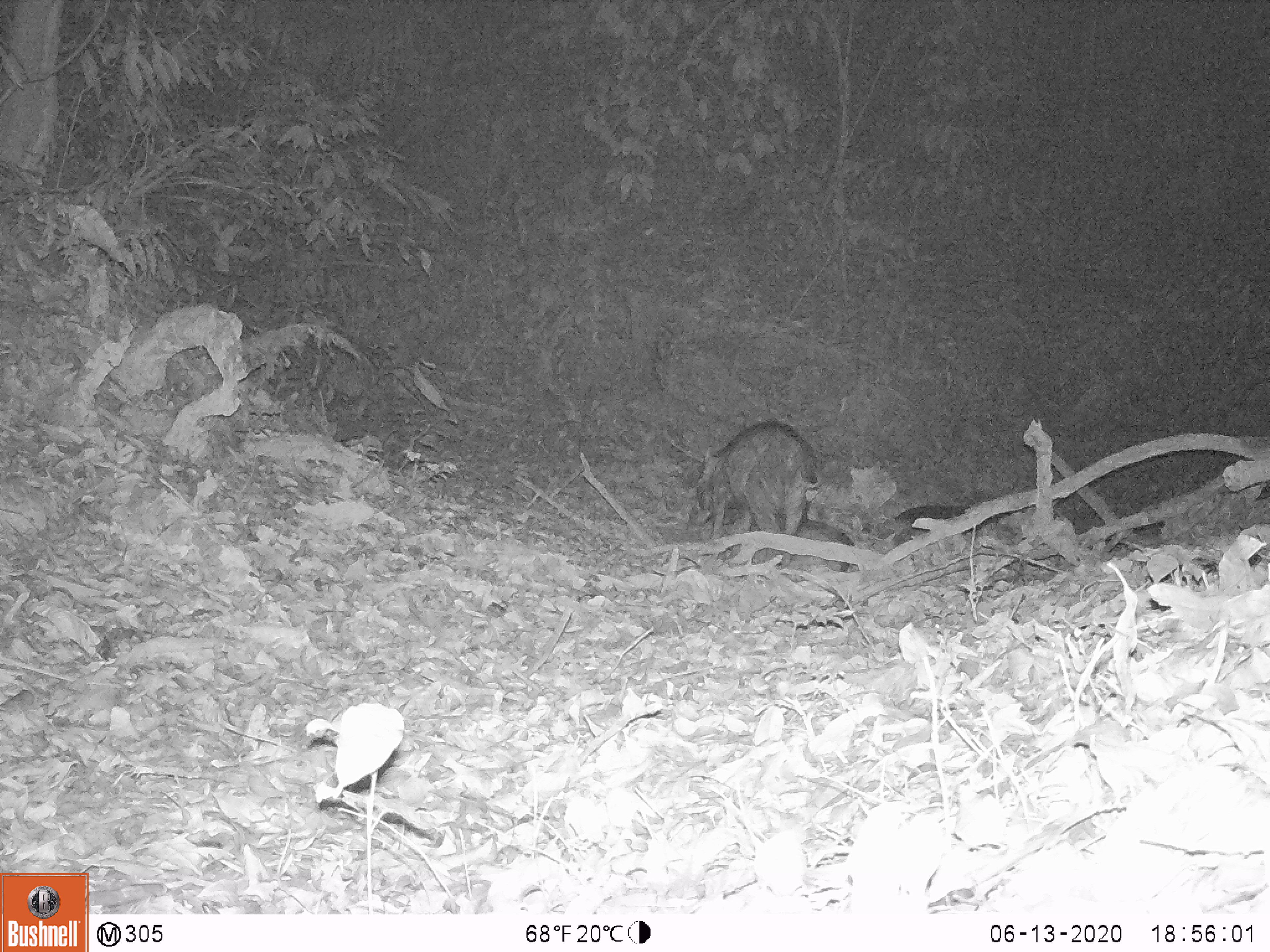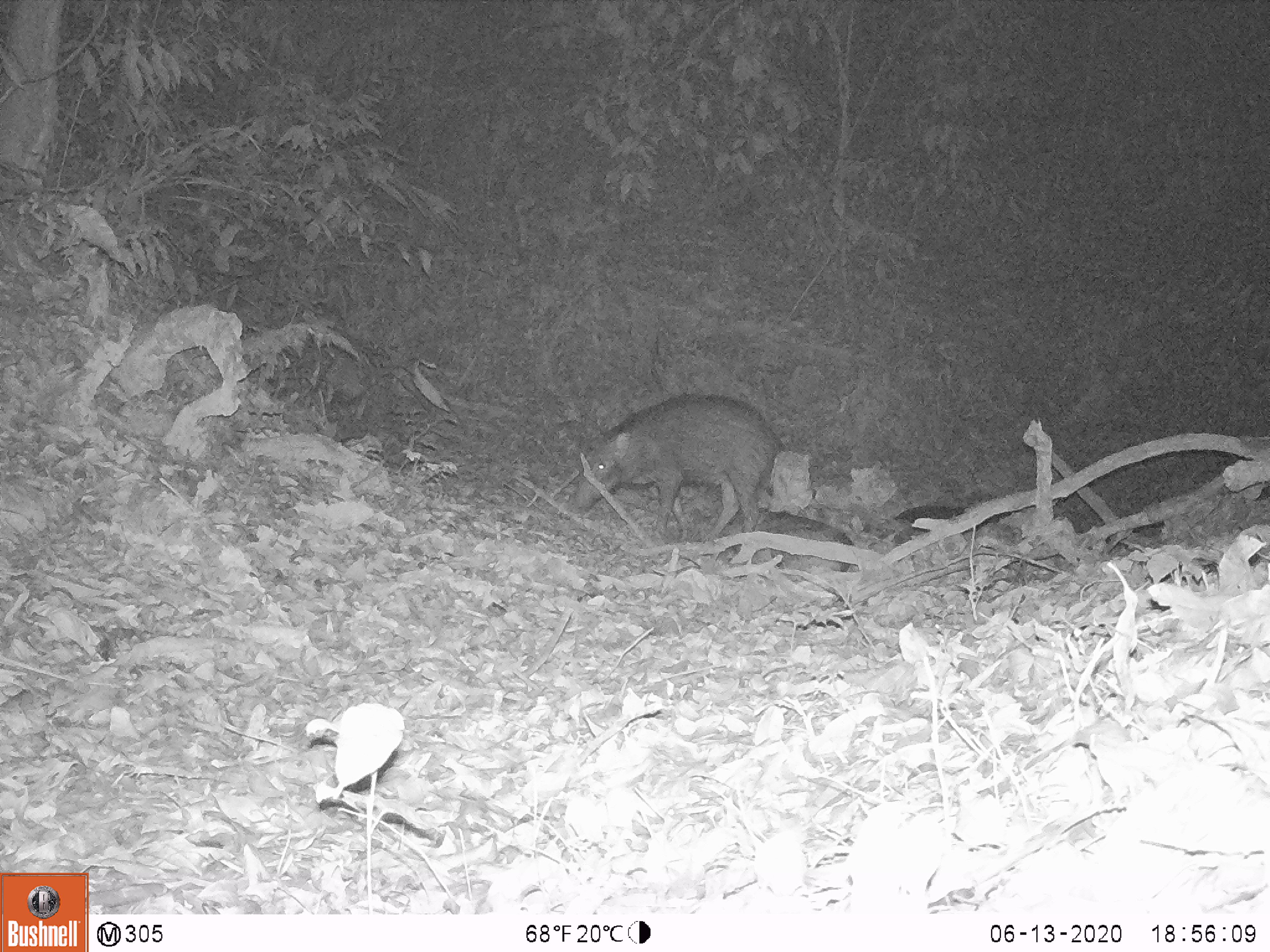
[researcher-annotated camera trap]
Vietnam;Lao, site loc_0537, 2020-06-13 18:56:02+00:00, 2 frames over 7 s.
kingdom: Animalia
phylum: Chordata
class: Mammalia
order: Artiodactyla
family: Suidae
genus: Sus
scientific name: Sus scrofa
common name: eurasian wild pig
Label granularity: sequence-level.